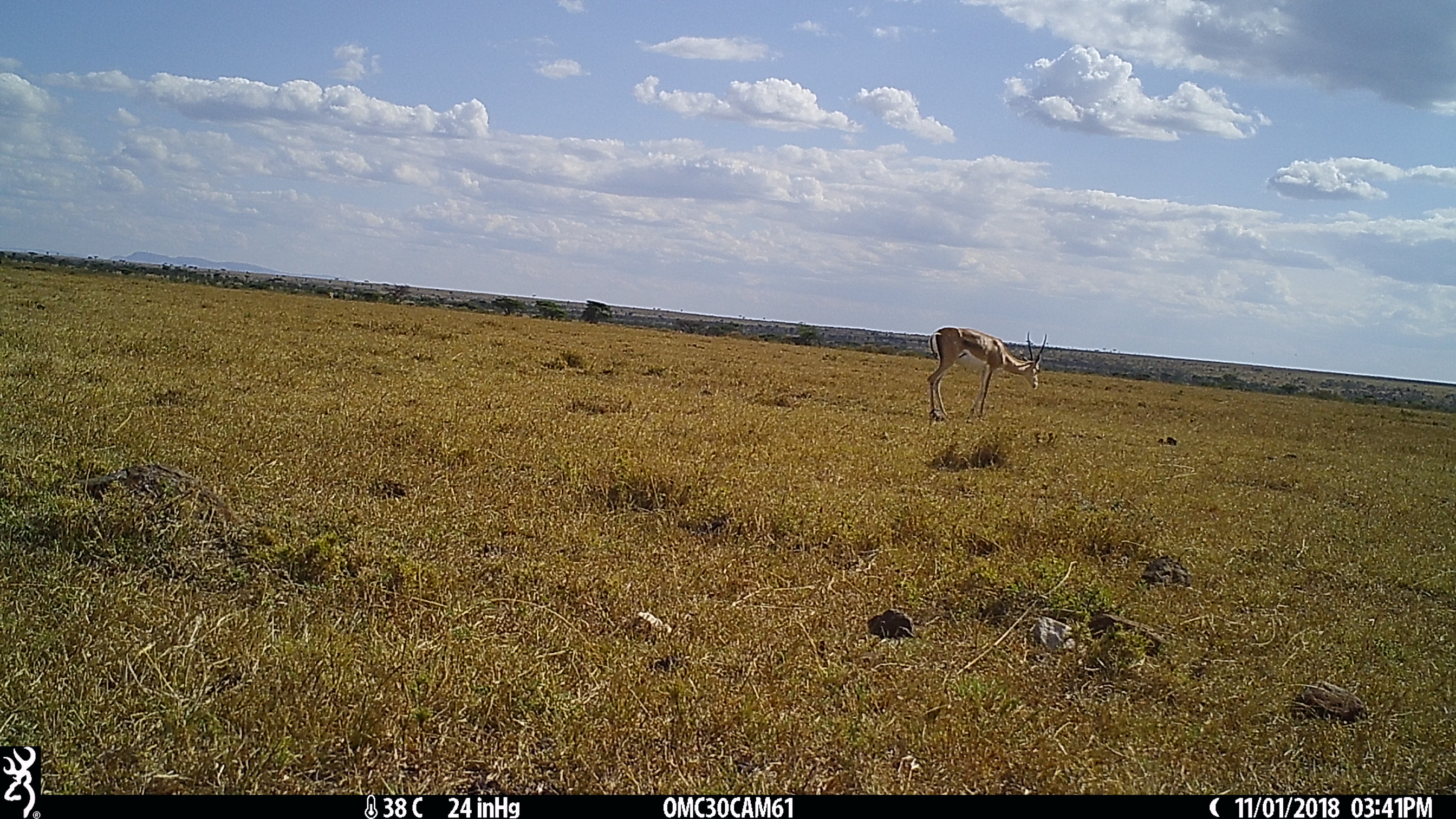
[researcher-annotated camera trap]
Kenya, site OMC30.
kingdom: Animalia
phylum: Chordata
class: Mammalia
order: Artiodactyla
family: Bovidae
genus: Nanger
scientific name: Nanger granti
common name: grant's gazelle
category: gazelle grants